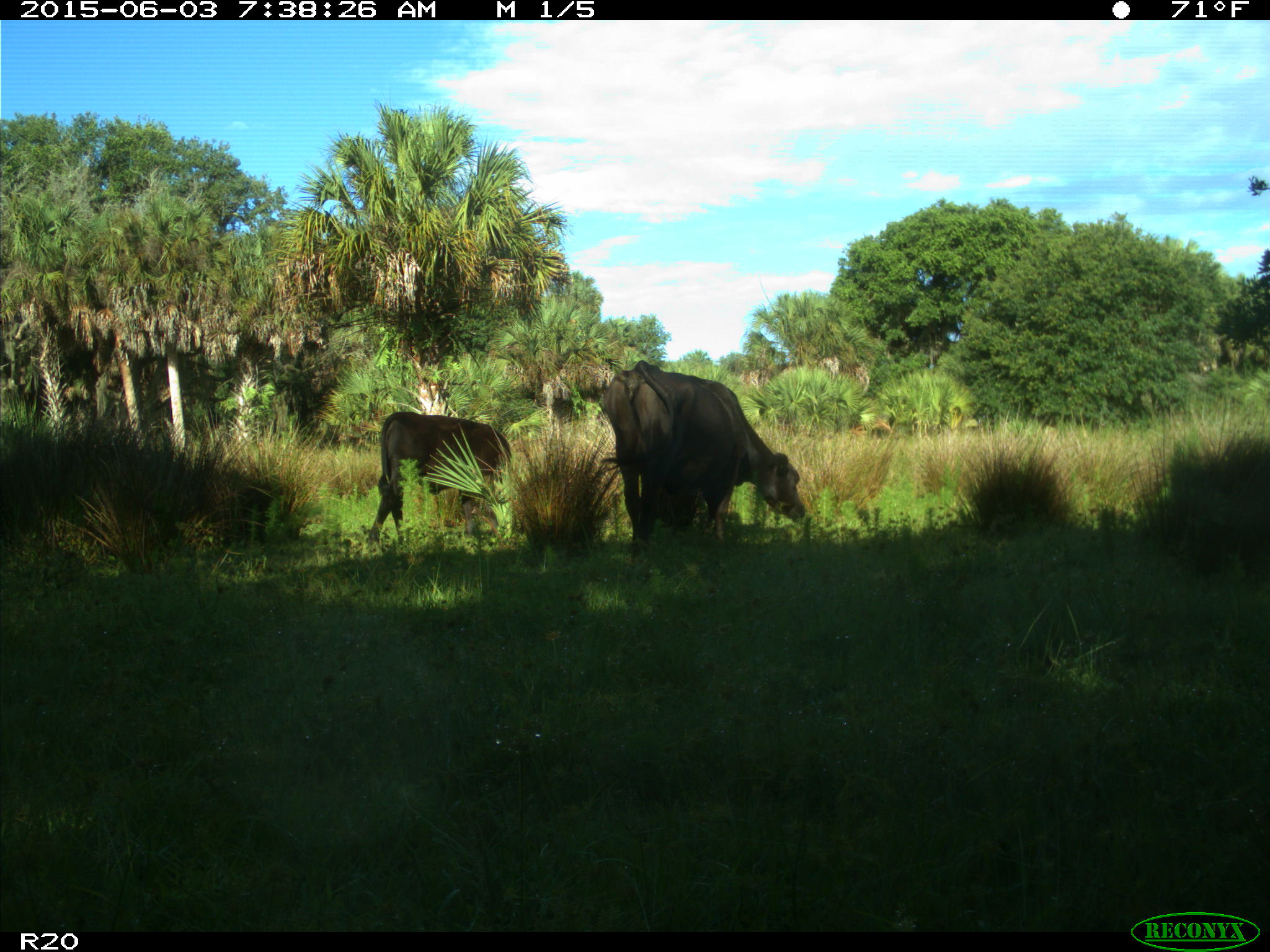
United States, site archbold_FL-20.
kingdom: Animalia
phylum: Chordata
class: Mammalia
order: Artiodactyla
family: Bovidae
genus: Bos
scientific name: Bos taurus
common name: domestic cow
Bos taurus (domestic cow).